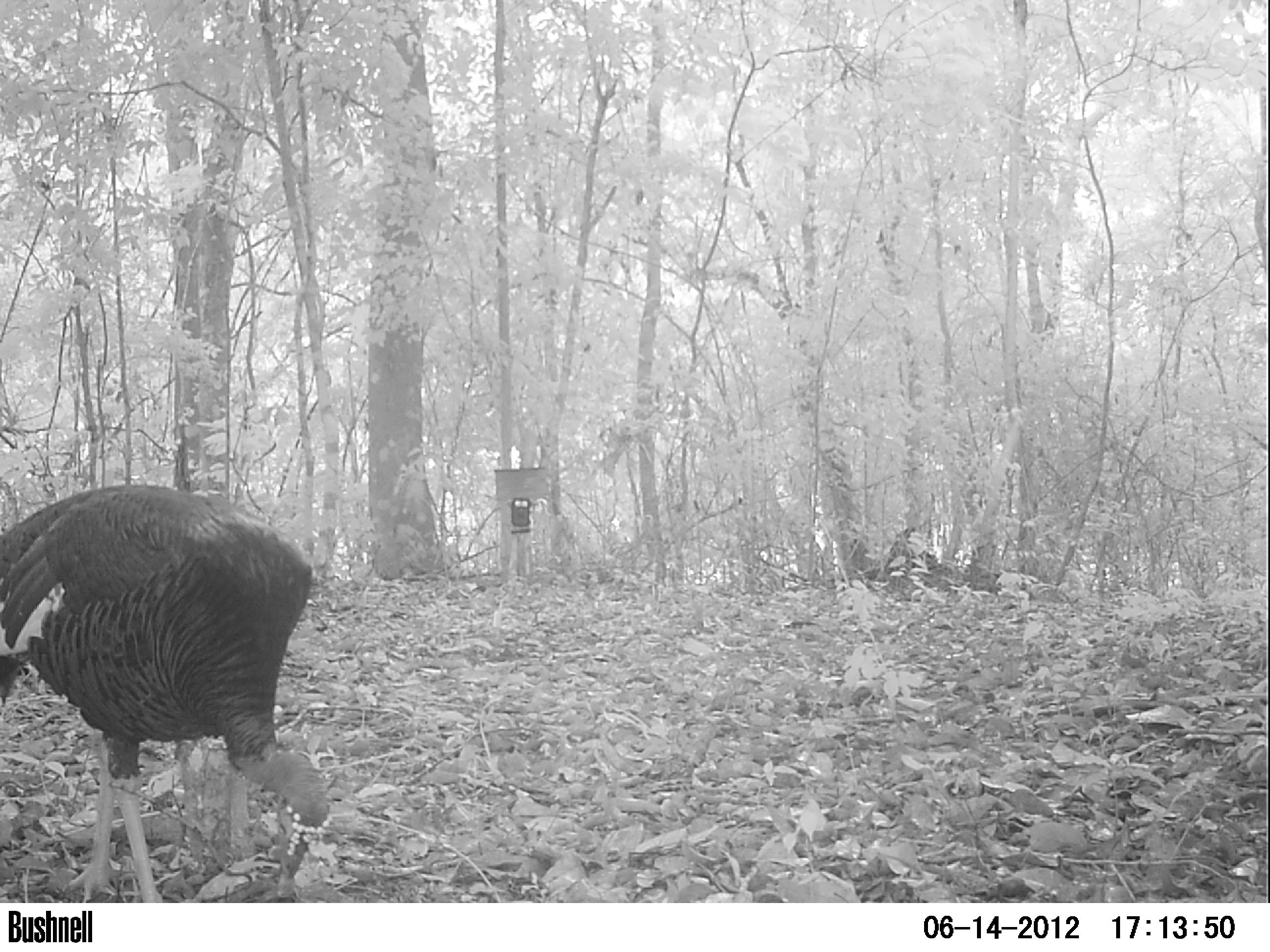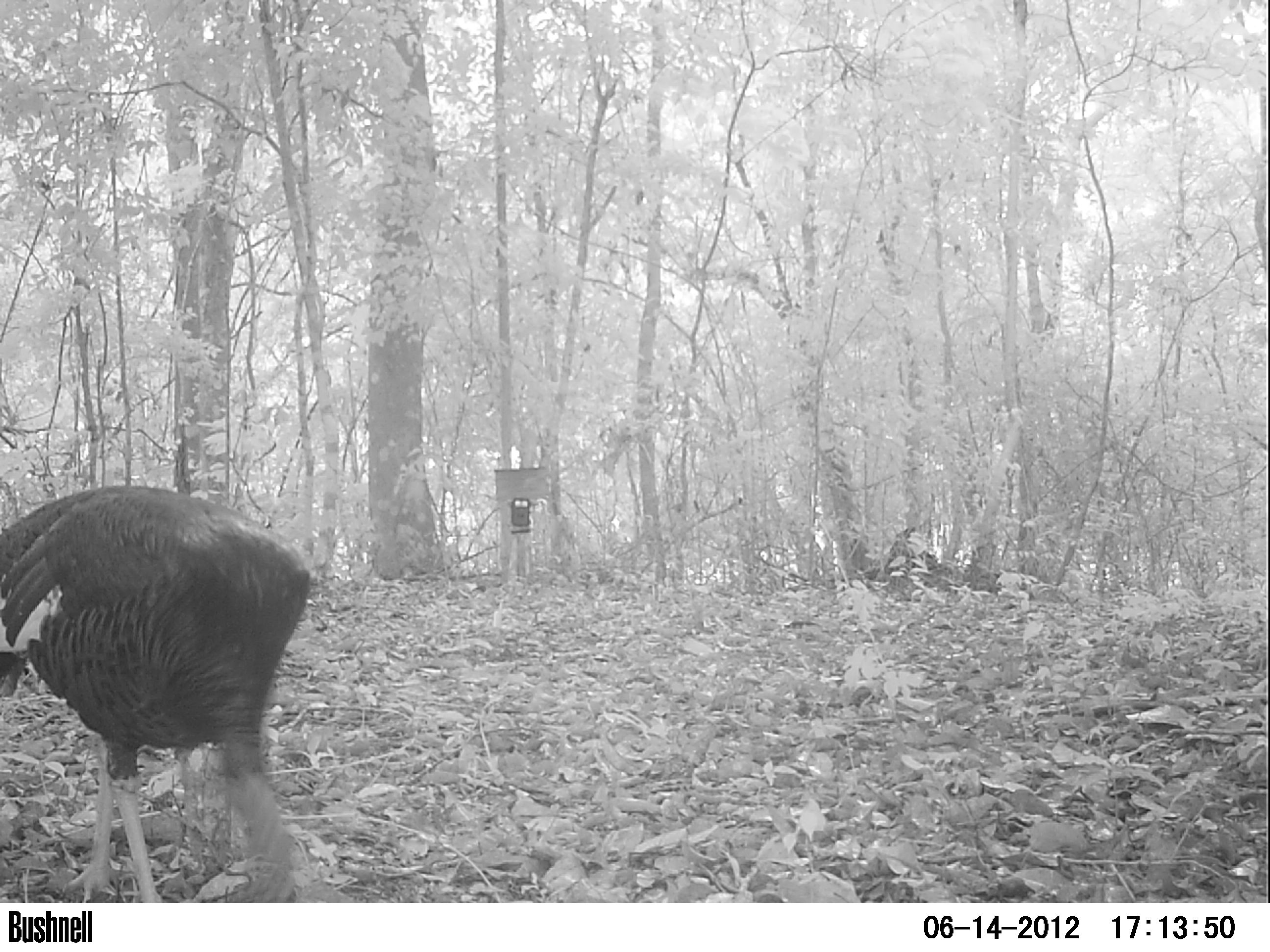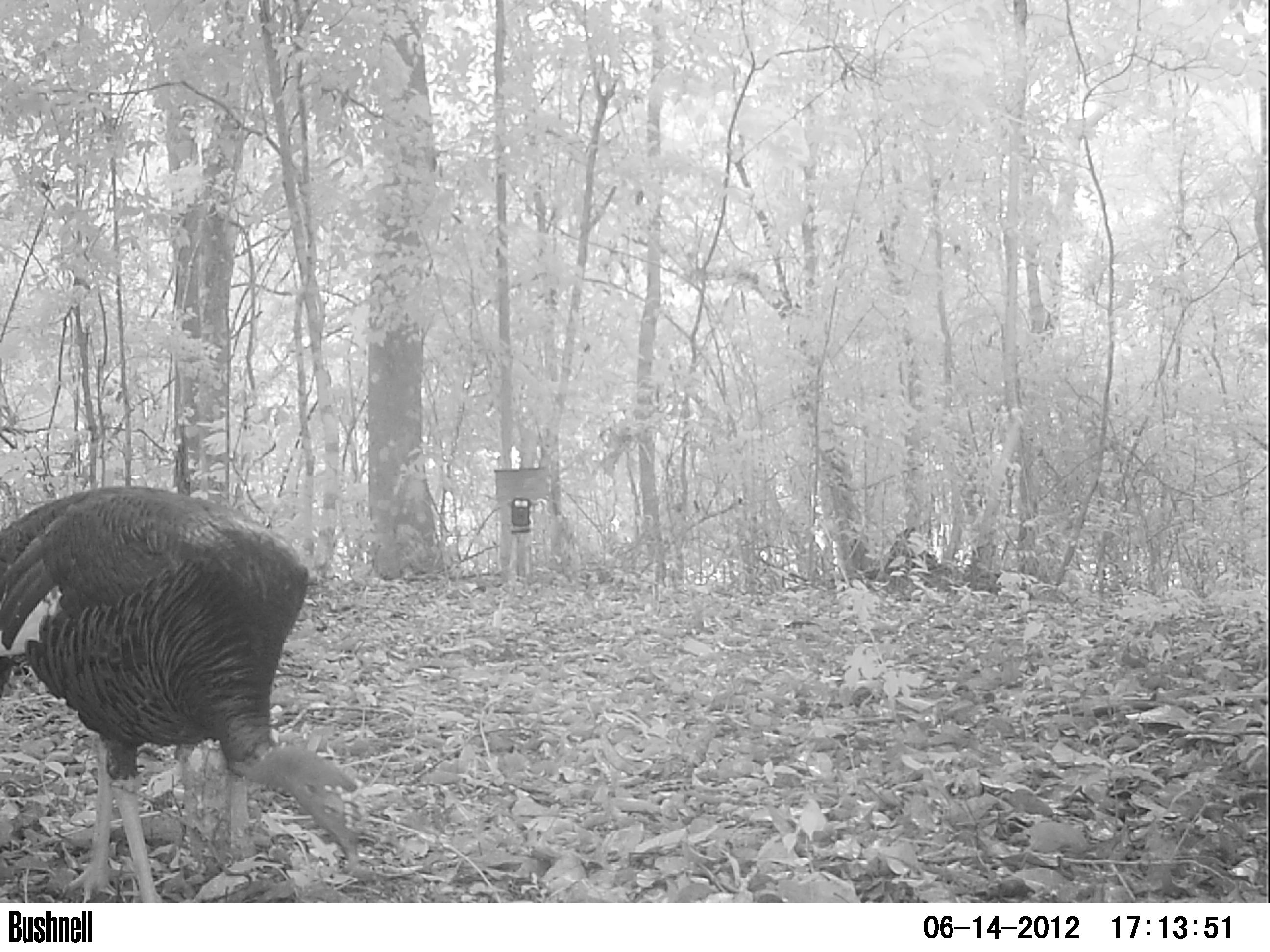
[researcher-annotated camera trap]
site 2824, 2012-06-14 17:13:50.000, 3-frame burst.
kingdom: Animalia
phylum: Chordata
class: Aves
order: Galliformes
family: Phasianidae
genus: Meleagris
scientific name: Meleagris ocellata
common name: ocellated turkey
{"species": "Meleagris ocellata (ocellated turkey)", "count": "1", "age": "adult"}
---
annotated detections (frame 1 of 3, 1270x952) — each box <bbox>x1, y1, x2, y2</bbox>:
meleagris ocellata: <bbox>0, 483, 330, 902</bbox>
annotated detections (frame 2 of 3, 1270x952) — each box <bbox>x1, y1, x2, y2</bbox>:
meleagris ocellata: <bbox>0, 484, 310, 902</bbox>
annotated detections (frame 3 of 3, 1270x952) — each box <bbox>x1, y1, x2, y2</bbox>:
meleagris ocellata: <bbox>0, 484, 359, 902</bbox>